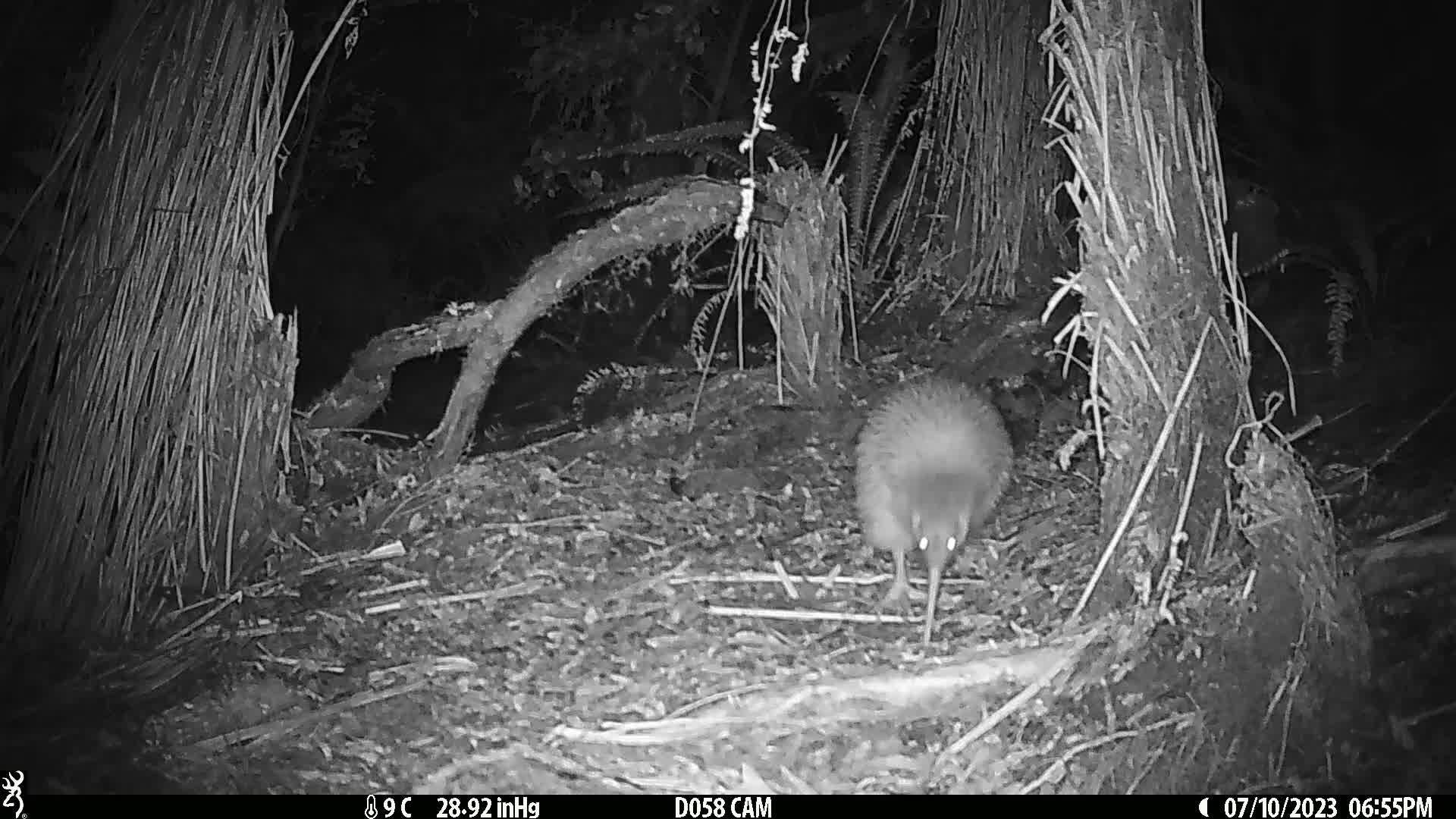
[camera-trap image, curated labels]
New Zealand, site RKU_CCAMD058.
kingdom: Animalia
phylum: Chordata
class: Aves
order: Apterygiformes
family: Apterygidae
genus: Apteryx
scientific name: Apteryx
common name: kiwi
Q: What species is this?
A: Kiwi (Apteryx).